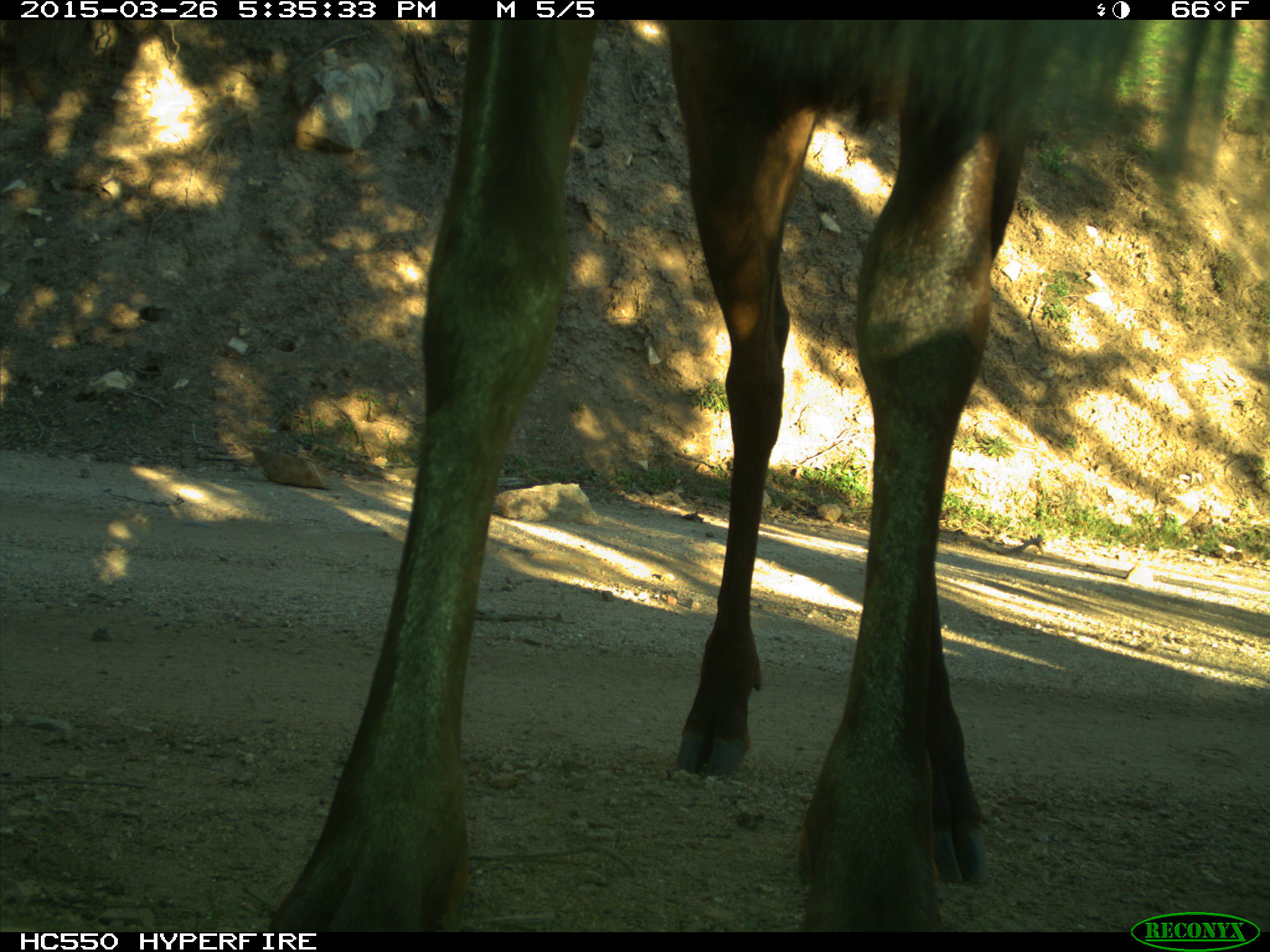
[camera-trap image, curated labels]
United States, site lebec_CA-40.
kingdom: Animalia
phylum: Chordata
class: Mammalia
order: Artiodactyla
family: Cervidae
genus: Cervus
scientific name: Cervus canadensis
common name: elk